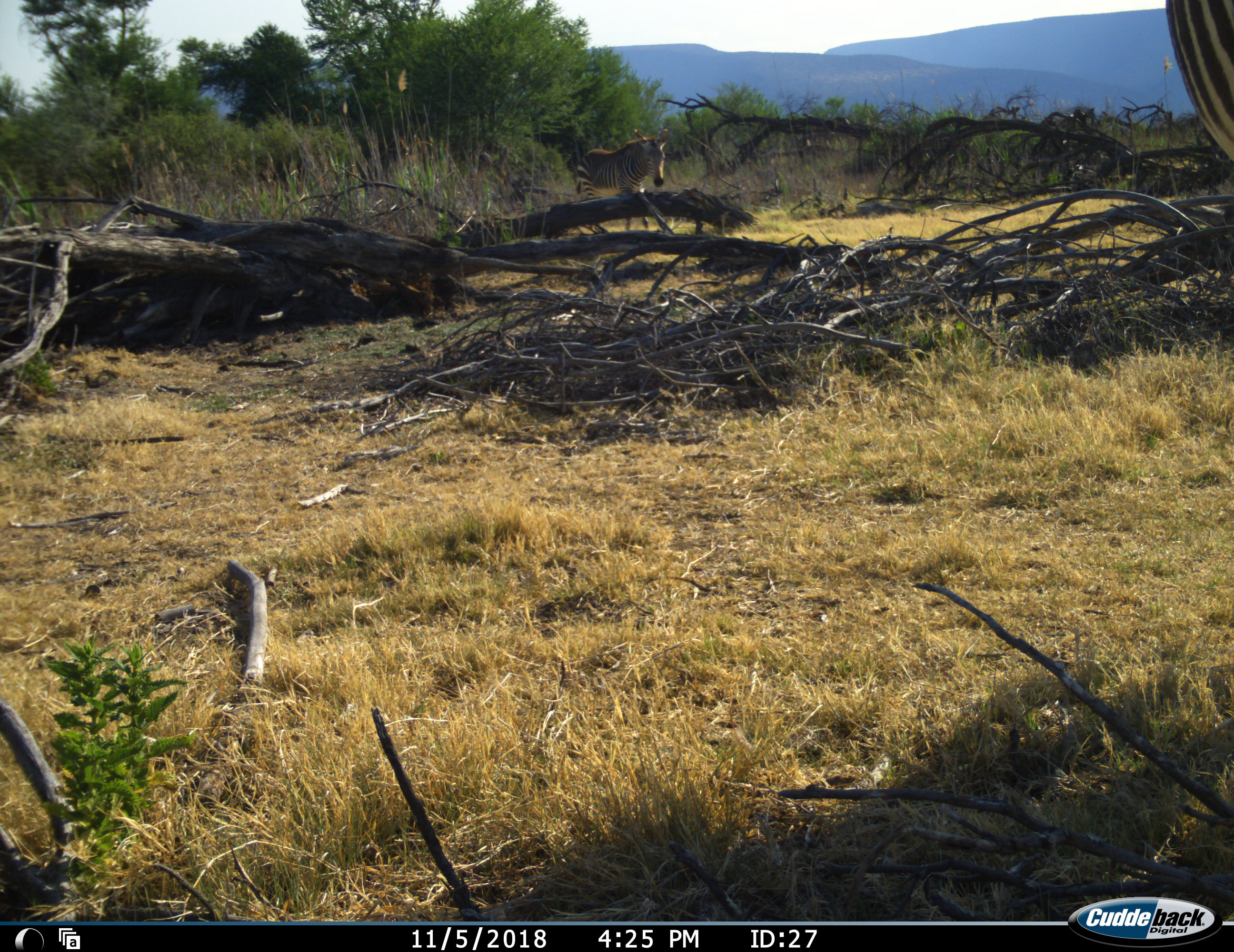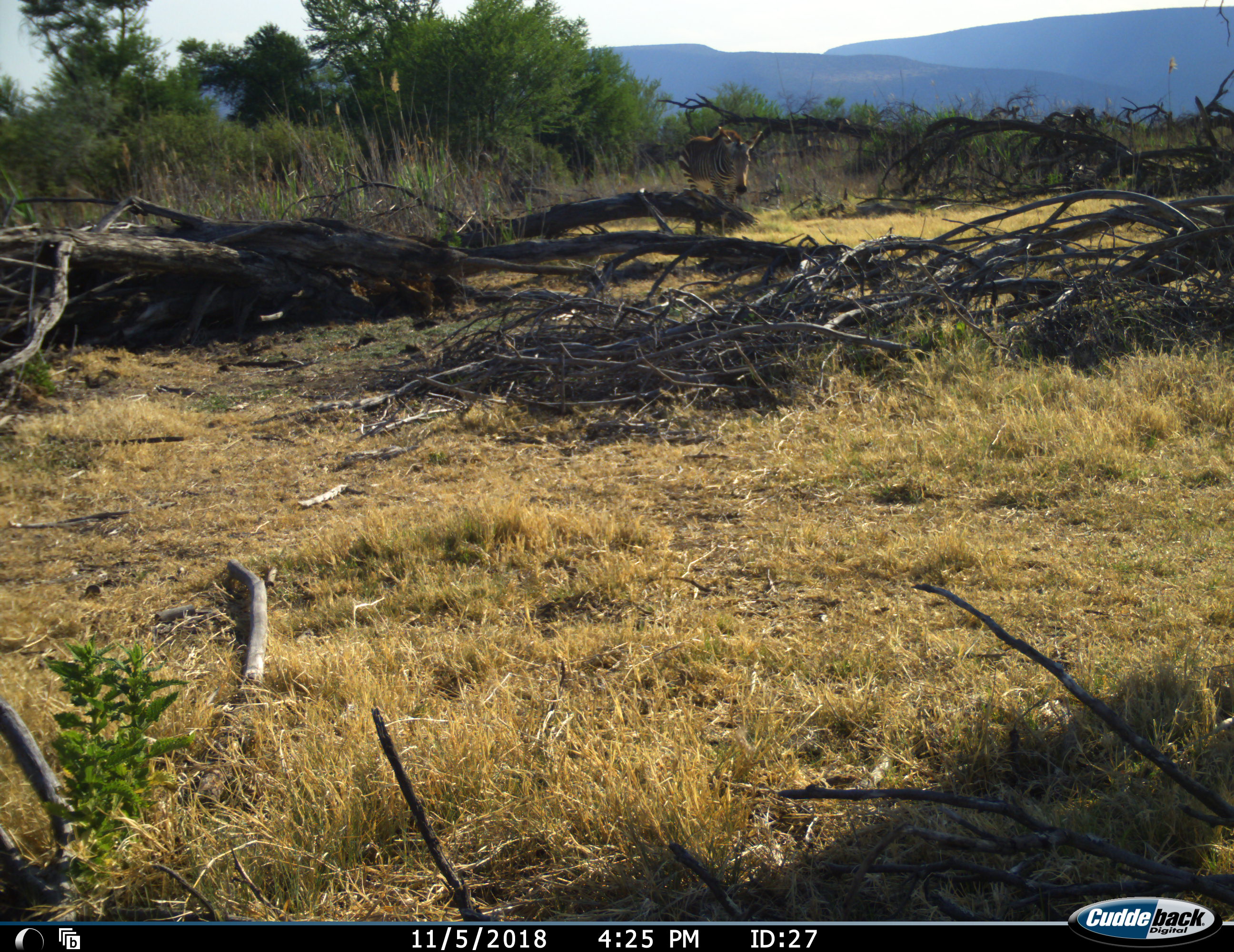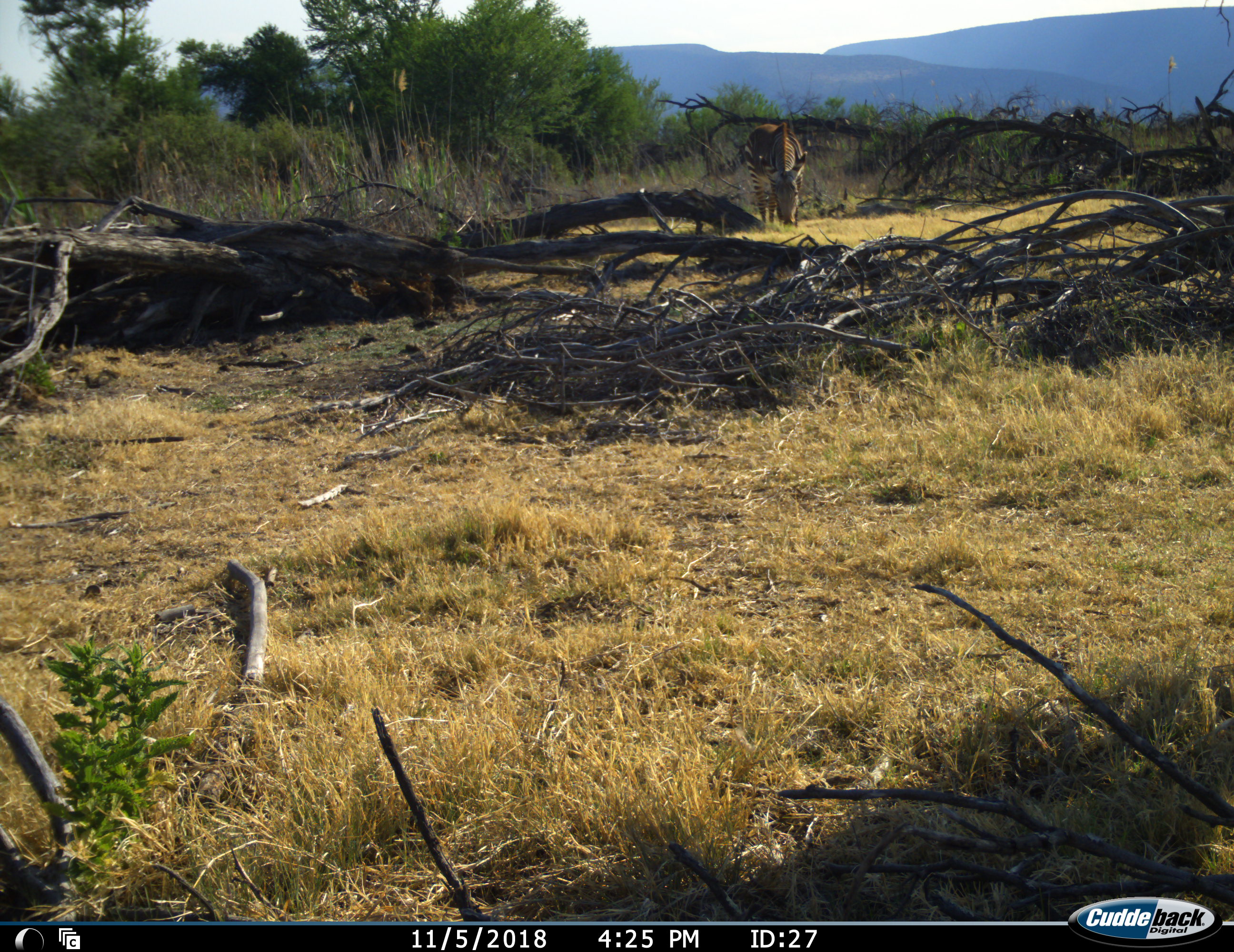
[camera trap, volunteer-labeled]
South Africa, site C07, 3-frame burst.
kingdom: Animalia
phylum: Chordata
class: Mammalia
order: Perissodactyla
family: Equidae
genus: Equus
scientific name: Equus zebra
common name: mountain zebra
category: zebramountain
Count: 2.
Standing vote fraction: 10%.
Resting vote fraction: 0%.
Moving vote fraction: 90%.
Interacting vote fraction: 0%.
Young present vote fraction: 0%.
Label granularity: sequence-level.